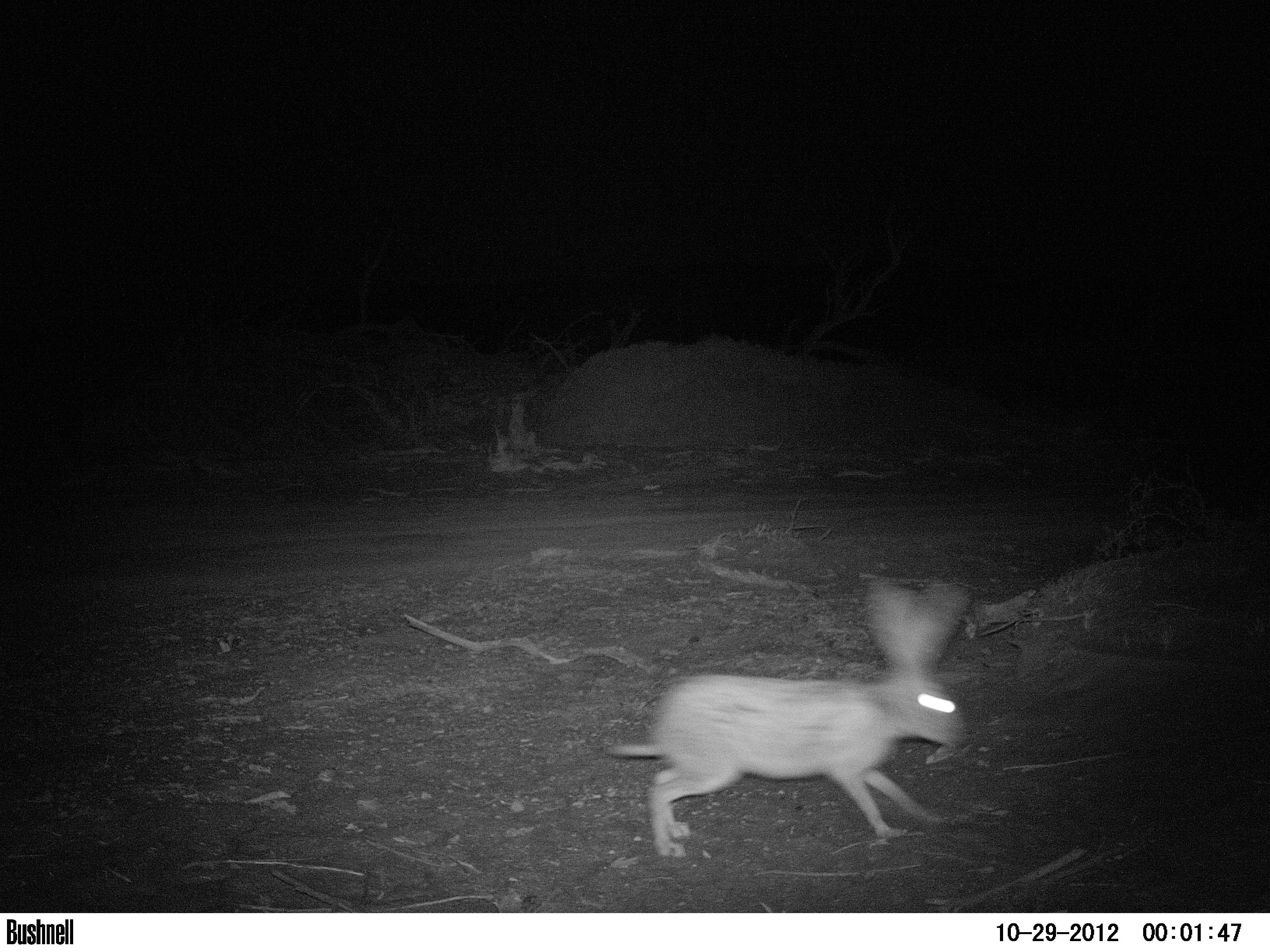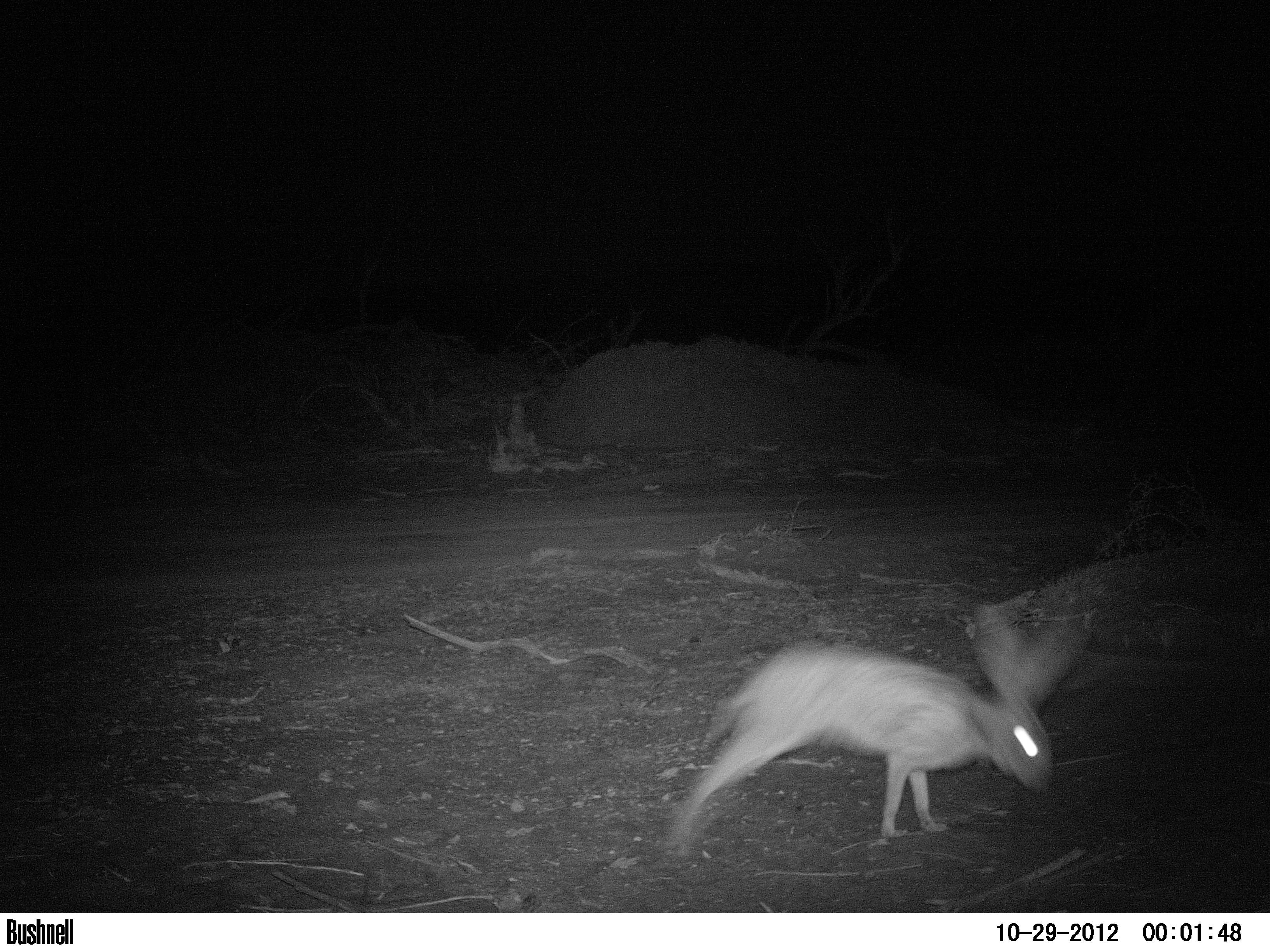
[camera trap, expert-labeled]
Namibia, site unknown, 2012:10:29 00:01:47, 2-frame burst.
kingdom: Animalia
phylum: Chordata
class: Mammalia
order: Lagomorpha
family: Leporidae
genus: Lepus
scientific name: Lepus capensis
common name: cape hare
Lepus capensis (cape hare).